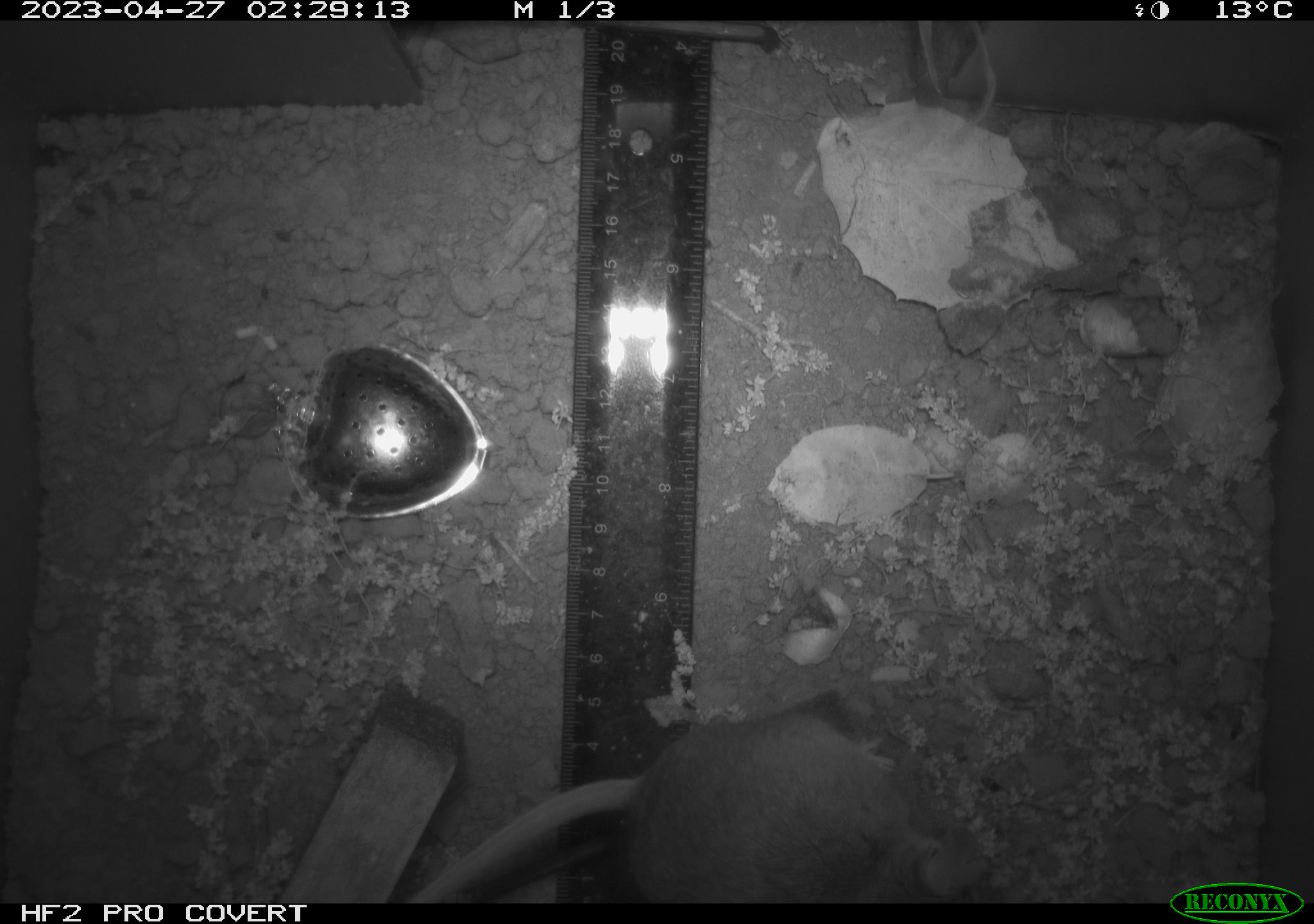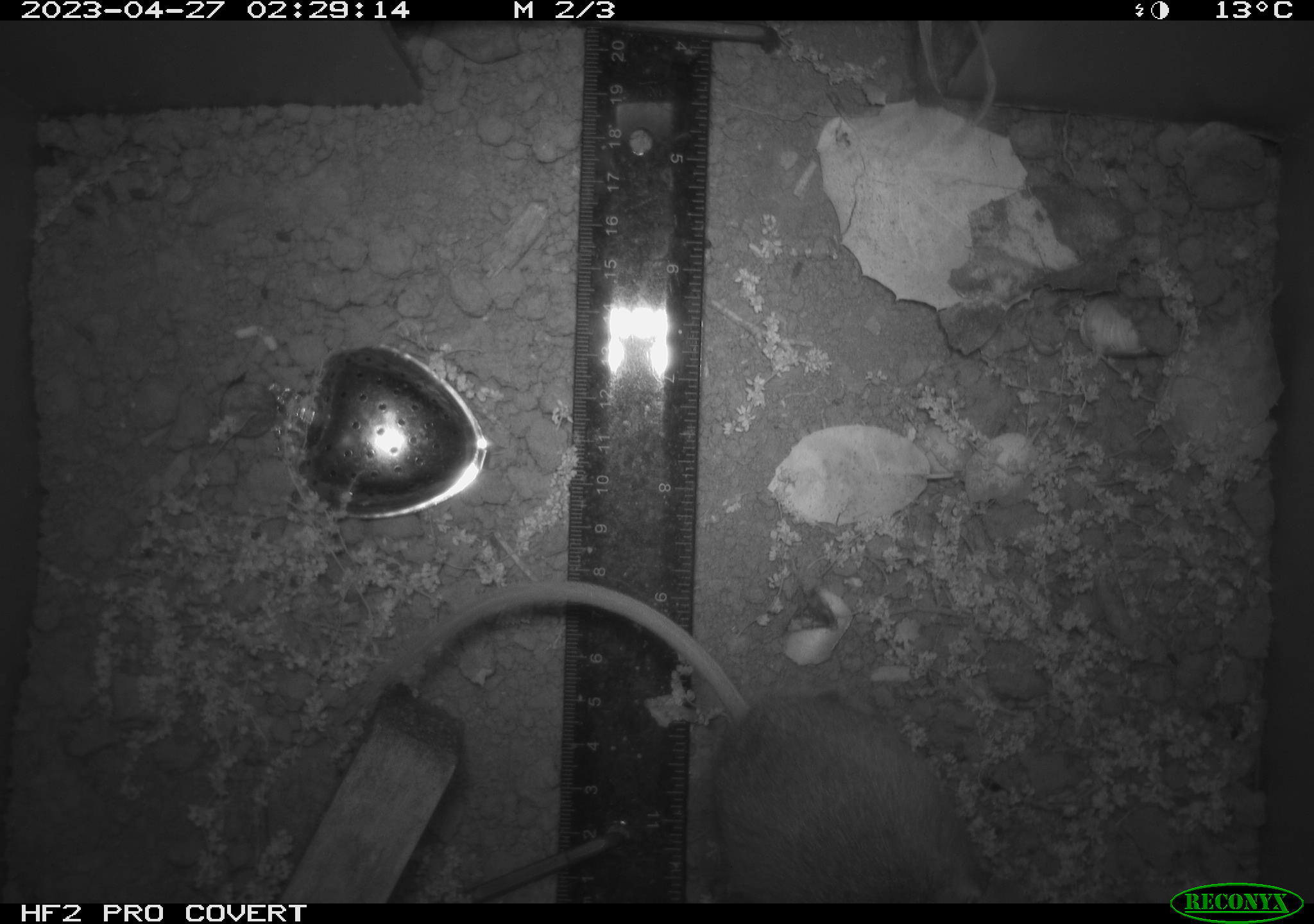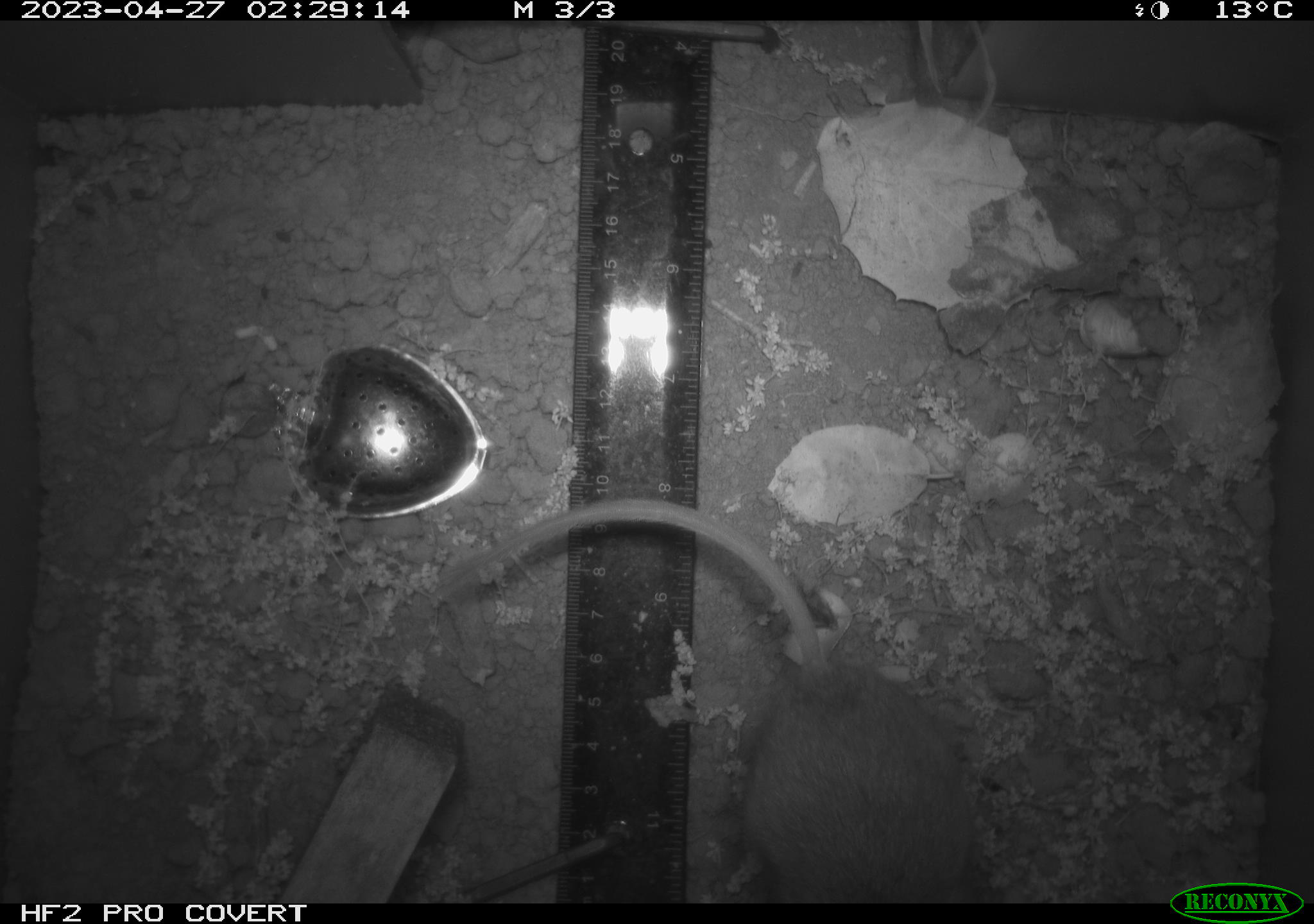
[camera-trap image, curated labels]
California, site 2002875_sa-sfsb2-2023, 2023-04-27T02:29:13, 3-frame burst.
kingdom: Animalia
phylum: Chordata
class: Mammalia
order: Rodentia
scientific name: Rodentia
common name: mouse species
Mouse species (Rodentia).